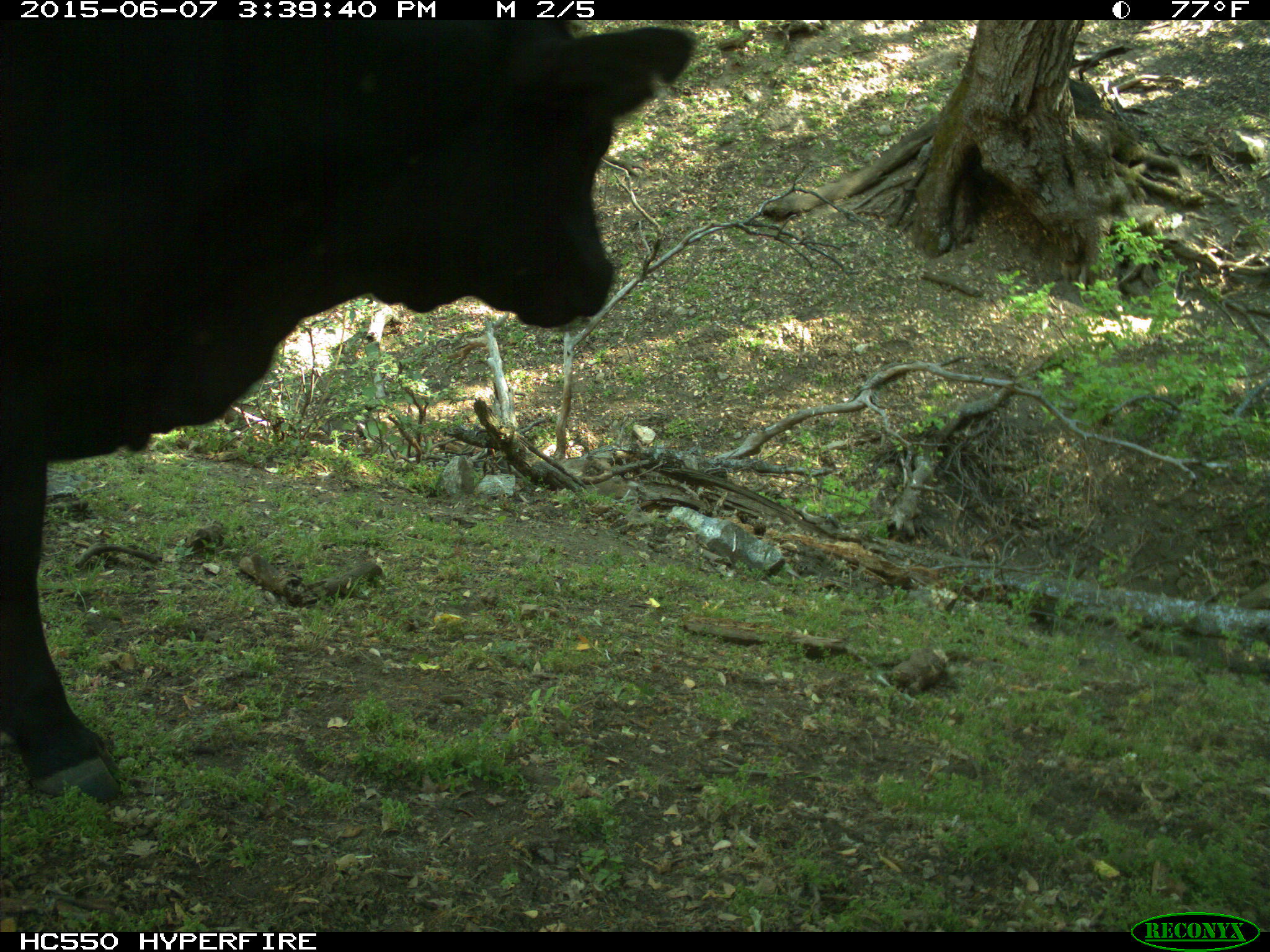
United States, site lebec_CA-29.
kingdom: Animalia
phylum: Chordata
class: Mammalia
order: Artiodactyla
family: Bovidae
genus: Bos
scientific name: Bos taurus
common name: domestic cow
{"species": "Bos taurus (domestic cow)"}